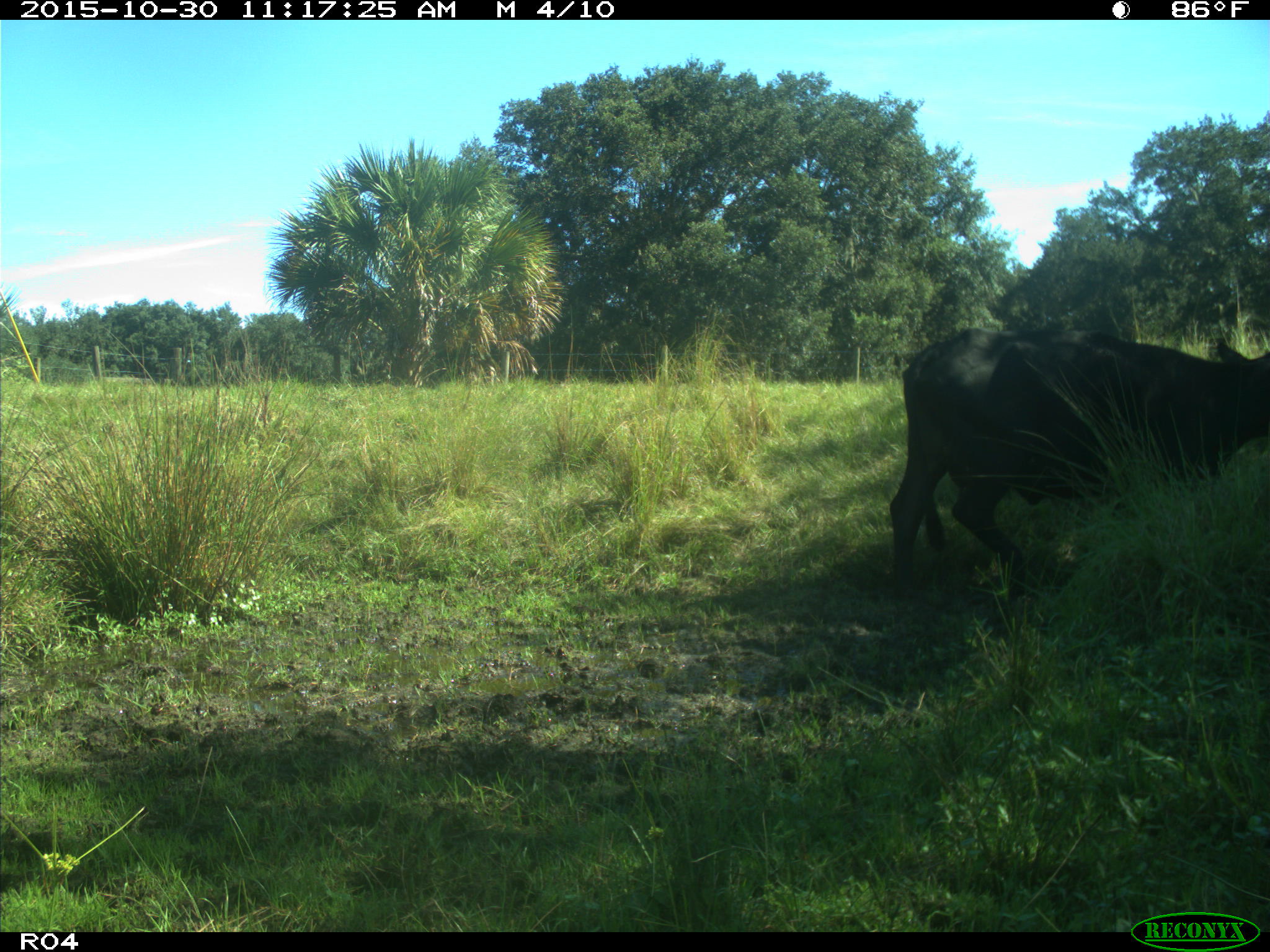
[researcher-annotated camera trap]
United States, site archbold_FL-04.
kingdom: Animalia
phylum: Chordata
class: Mammalia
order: Artiodactyla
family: Bovidae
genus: Bos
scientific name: Bos taurus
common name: domestic cow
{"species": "Bos taurus (domestic cow)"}